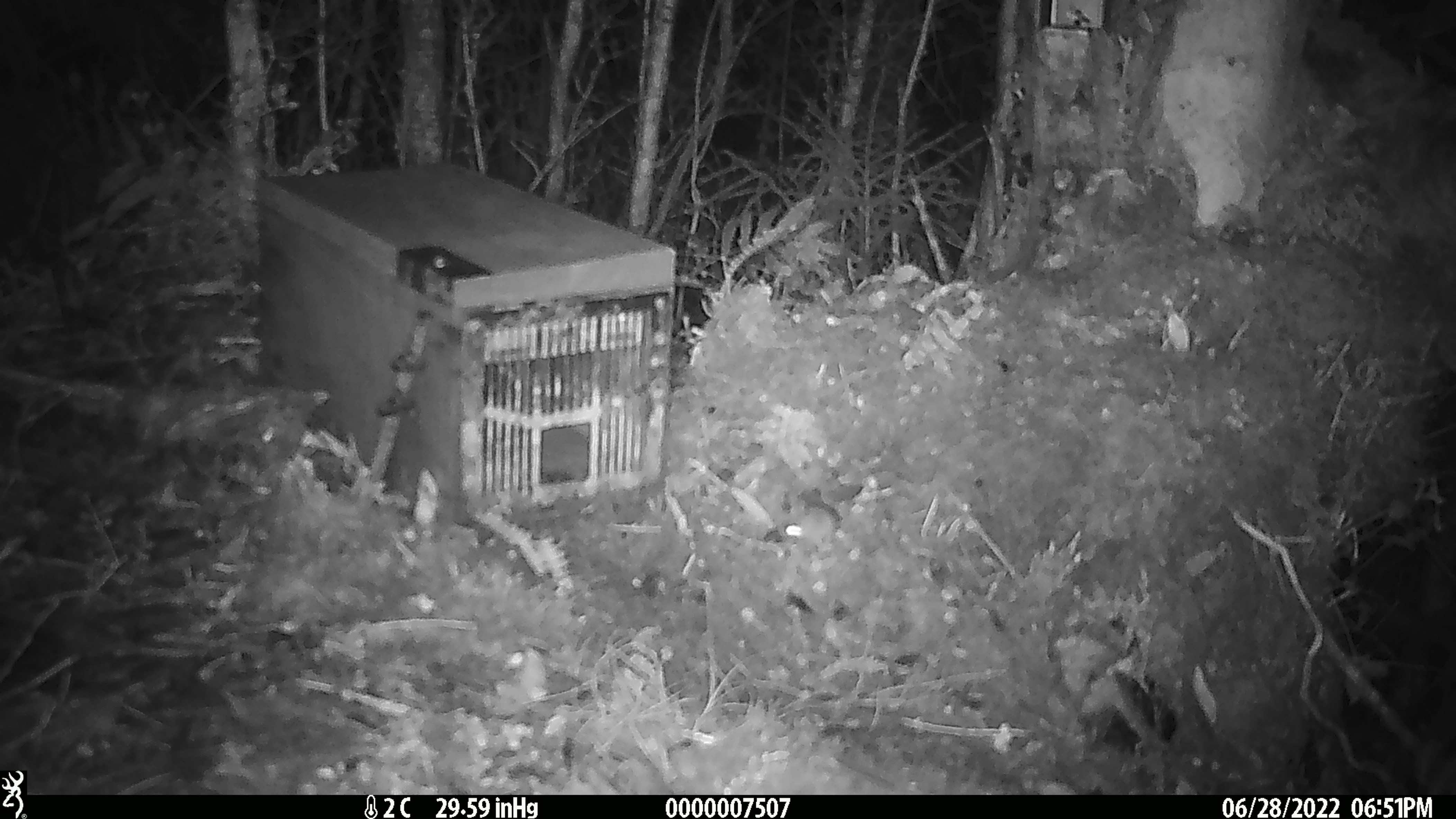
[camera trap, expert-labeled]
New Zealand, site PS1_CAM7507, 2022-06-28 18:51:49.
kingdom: Animalia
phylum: Chordata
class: Mammalia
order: Rodentia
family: Muridae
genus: Mus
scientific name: Mus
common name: mouse